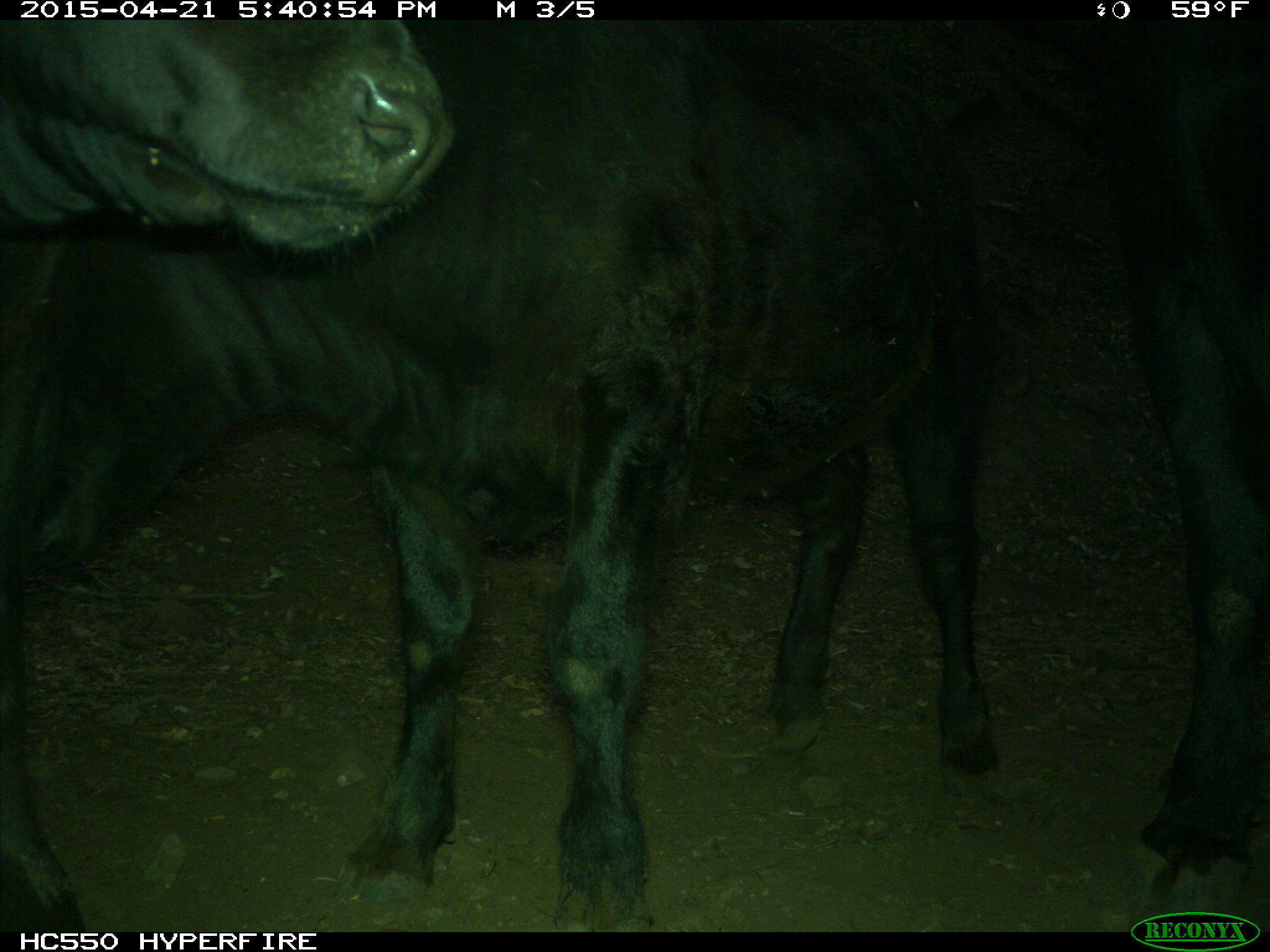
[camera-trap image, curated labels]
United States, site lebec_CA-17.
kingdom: Animalia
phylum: Chordata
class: Mammalia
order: Artiodactyla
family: Bovidae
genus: Bos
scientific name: Bos taurus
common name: domestic cow